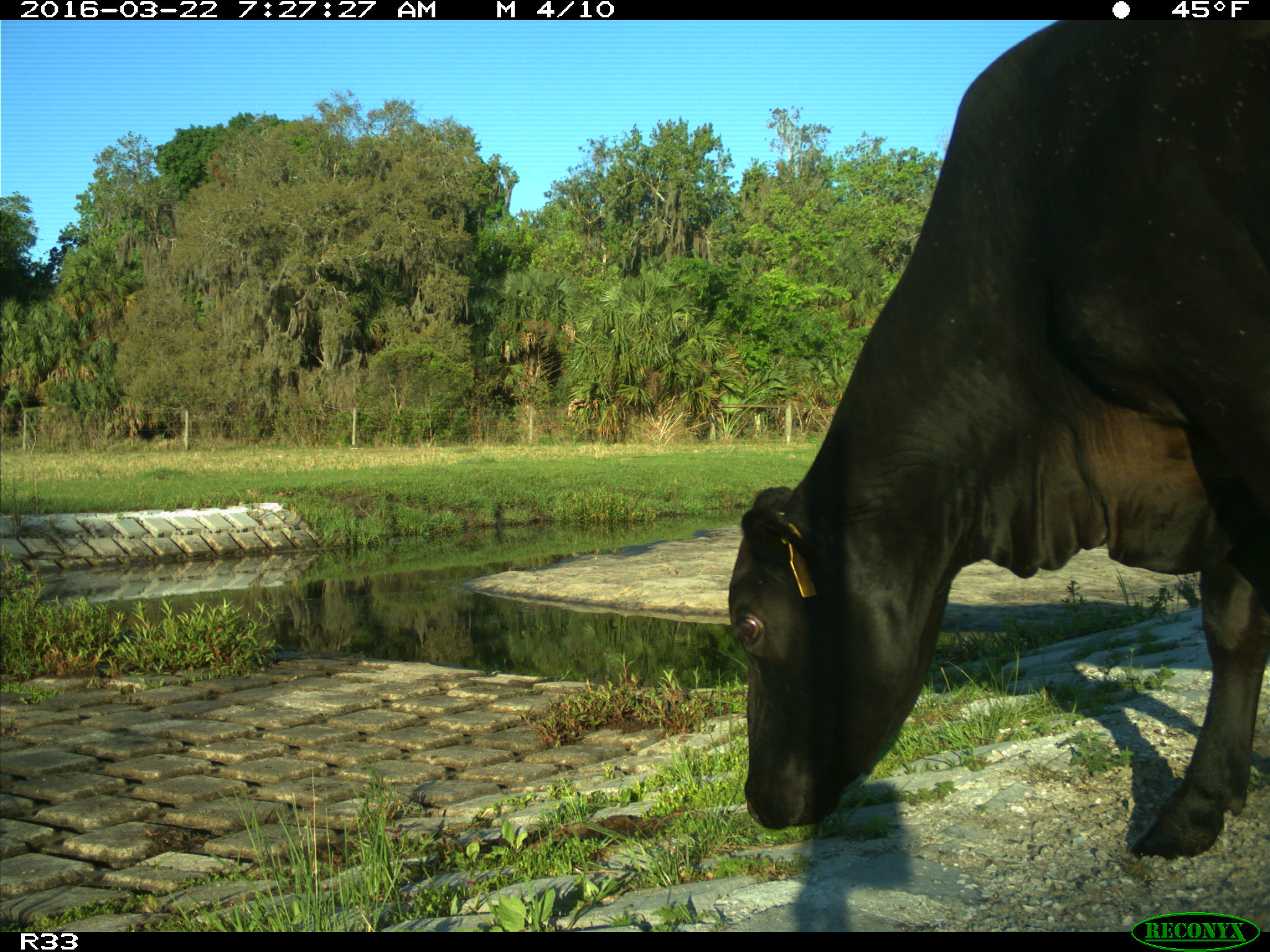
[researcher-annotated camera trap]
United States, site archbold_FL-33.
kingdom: Animalia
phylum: Chordata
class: Mammalia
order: Artiodactyla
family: Bovidae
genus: Bos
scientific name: Bos taurus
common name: domestic cow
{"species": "Bos taurus (domestic cow)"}